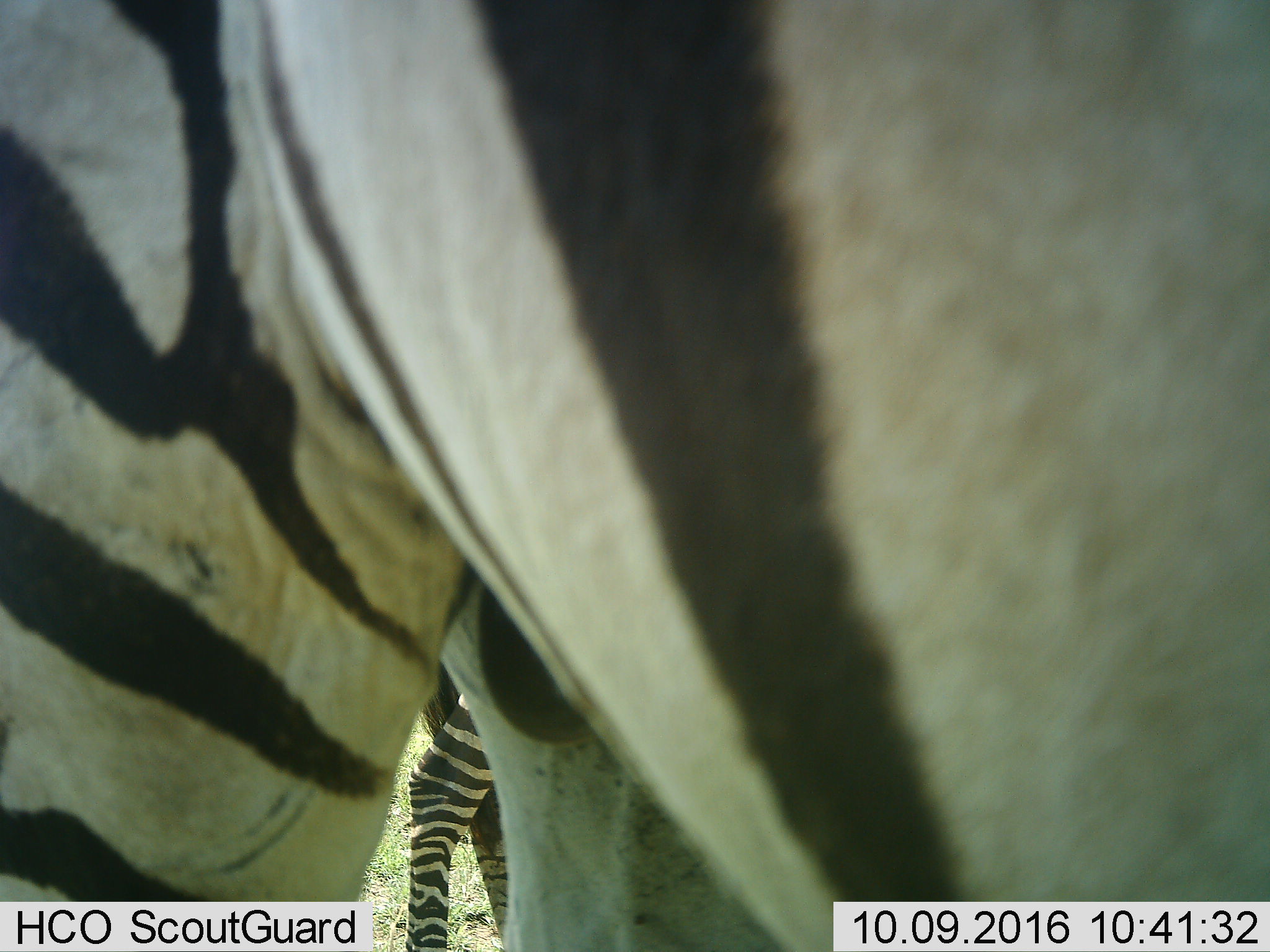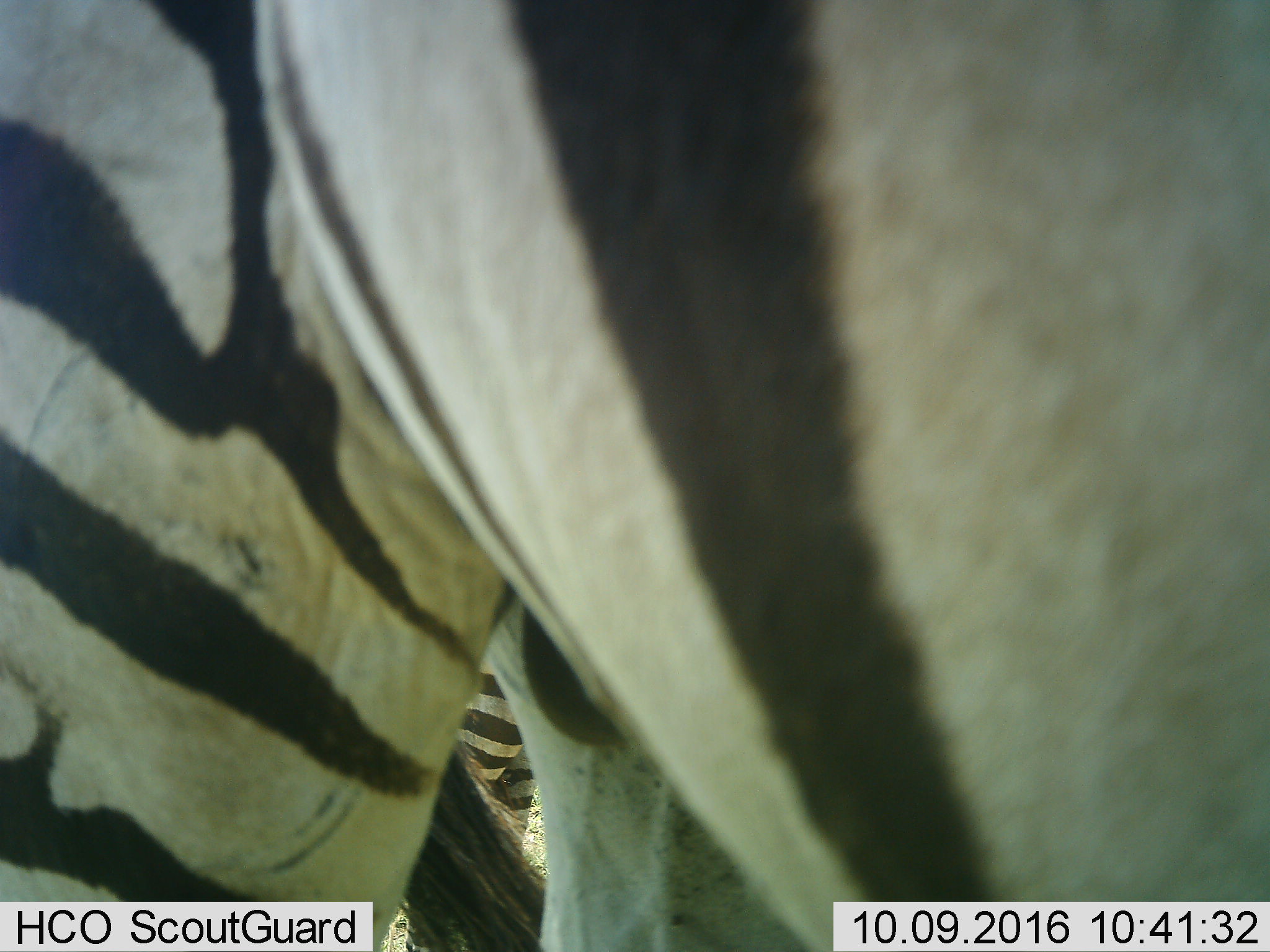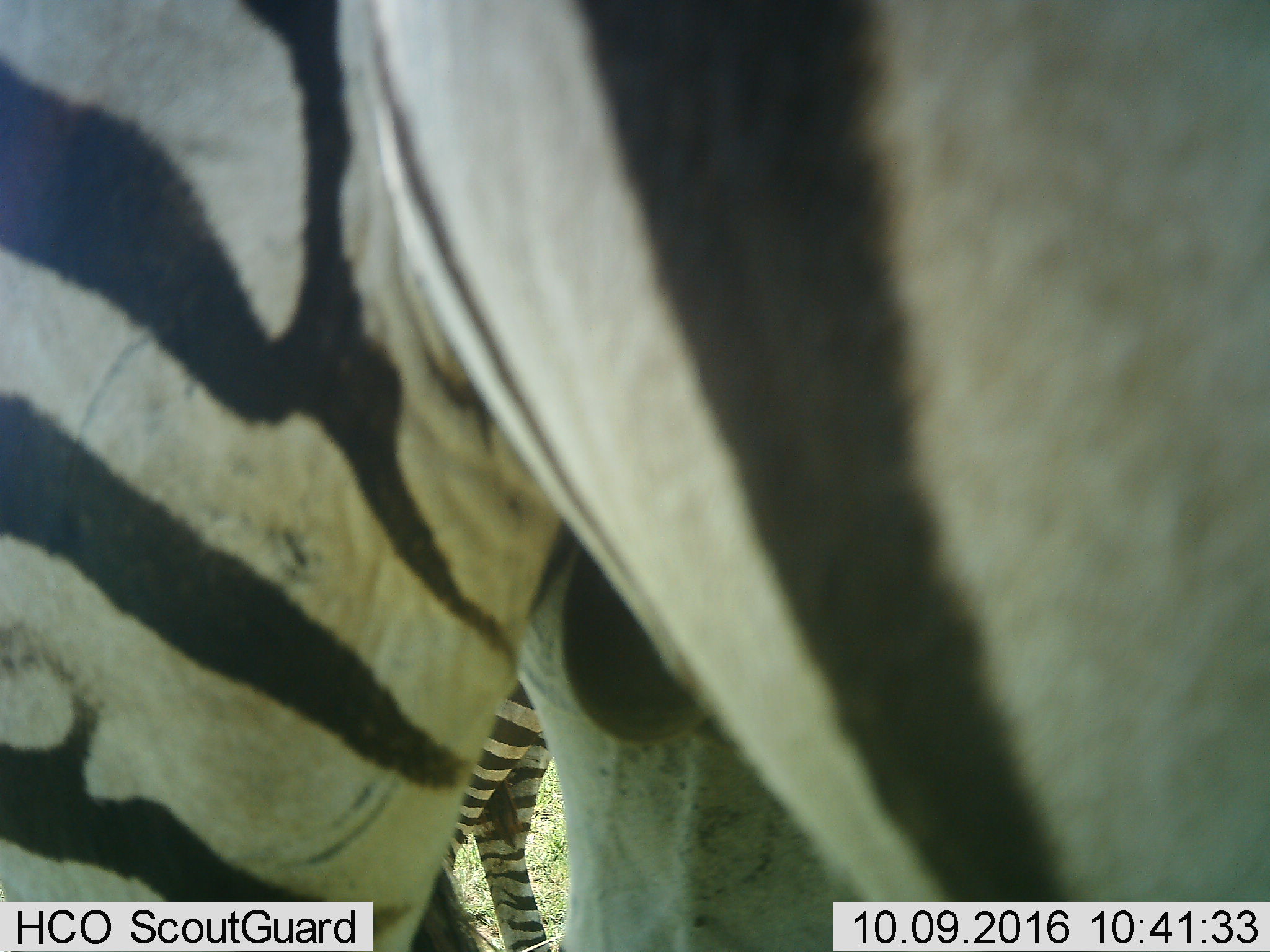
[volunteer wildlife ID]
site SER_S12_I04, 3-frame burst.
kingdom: Animalia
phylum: Chordata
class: Mammalia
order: Perissodactyla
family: Equidae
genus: Equus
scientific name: Equus quagga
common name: plains zebra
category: zebraplains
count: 2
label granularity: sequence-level